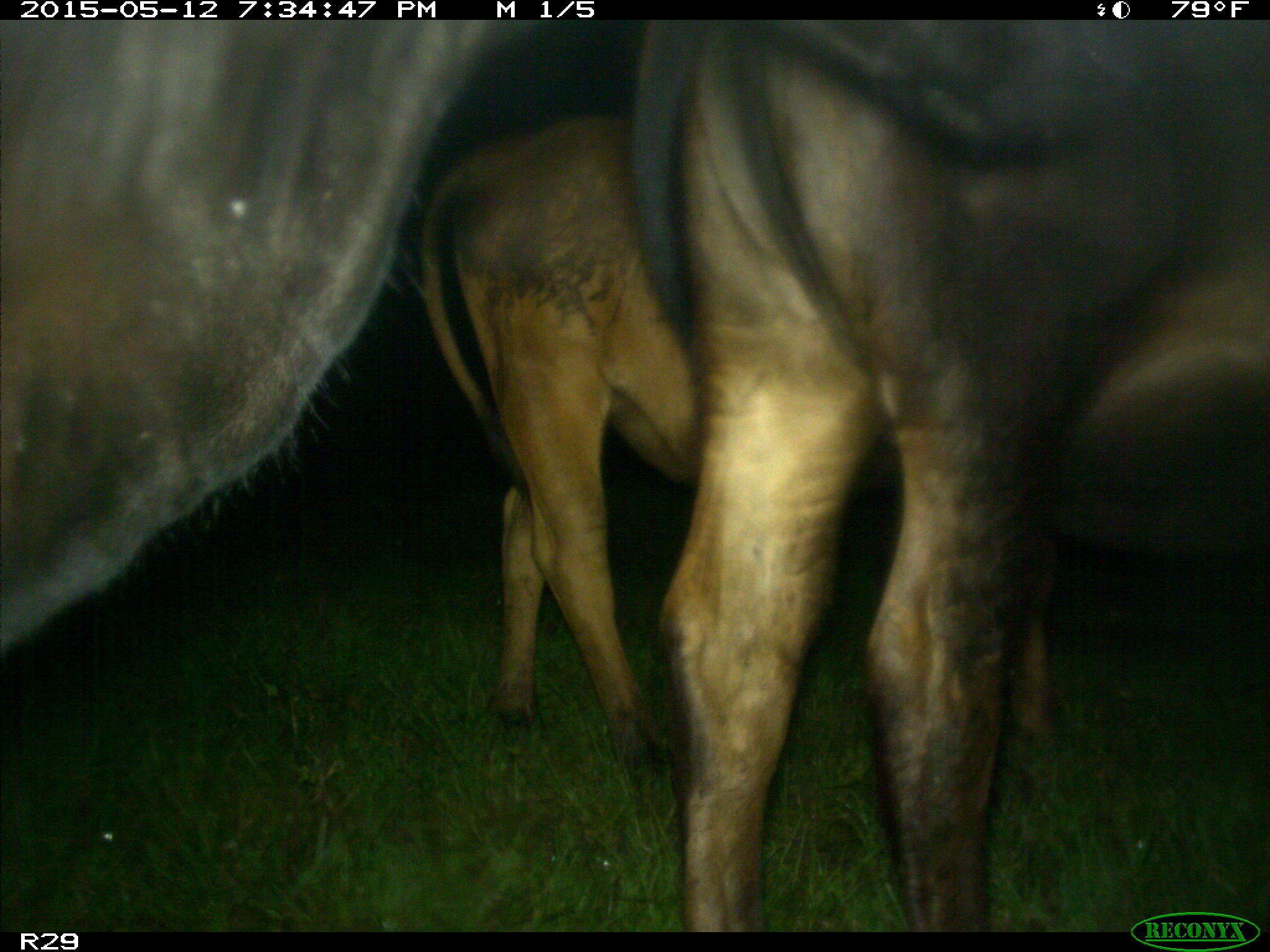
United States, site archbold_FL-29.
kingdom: Animalia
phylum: Chordata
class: Mammalia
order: Artiodactyla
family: Bovidae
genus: Bos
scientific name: Bos taurus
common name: domestic cow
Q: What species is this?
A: Bos taurus (domestic cow).